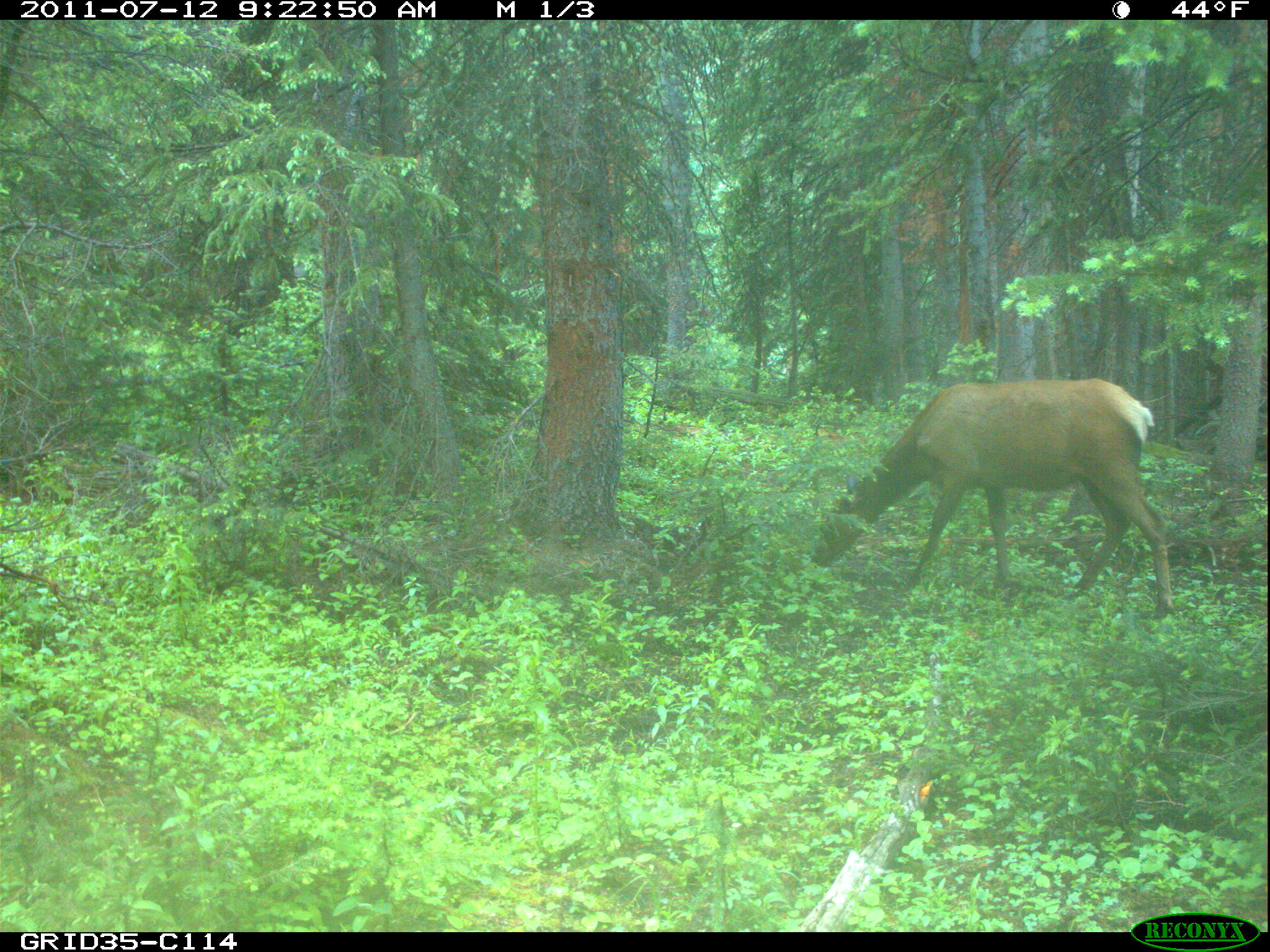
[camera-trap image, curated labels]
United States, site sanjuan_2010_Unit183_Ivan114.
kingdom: Animalia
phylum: Chordata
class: Mammalia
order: Artiodactyla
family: Cervidae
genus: Cervus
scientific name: Cervus elaphus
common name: red deer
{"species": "Cervus elaphus (red deer)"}